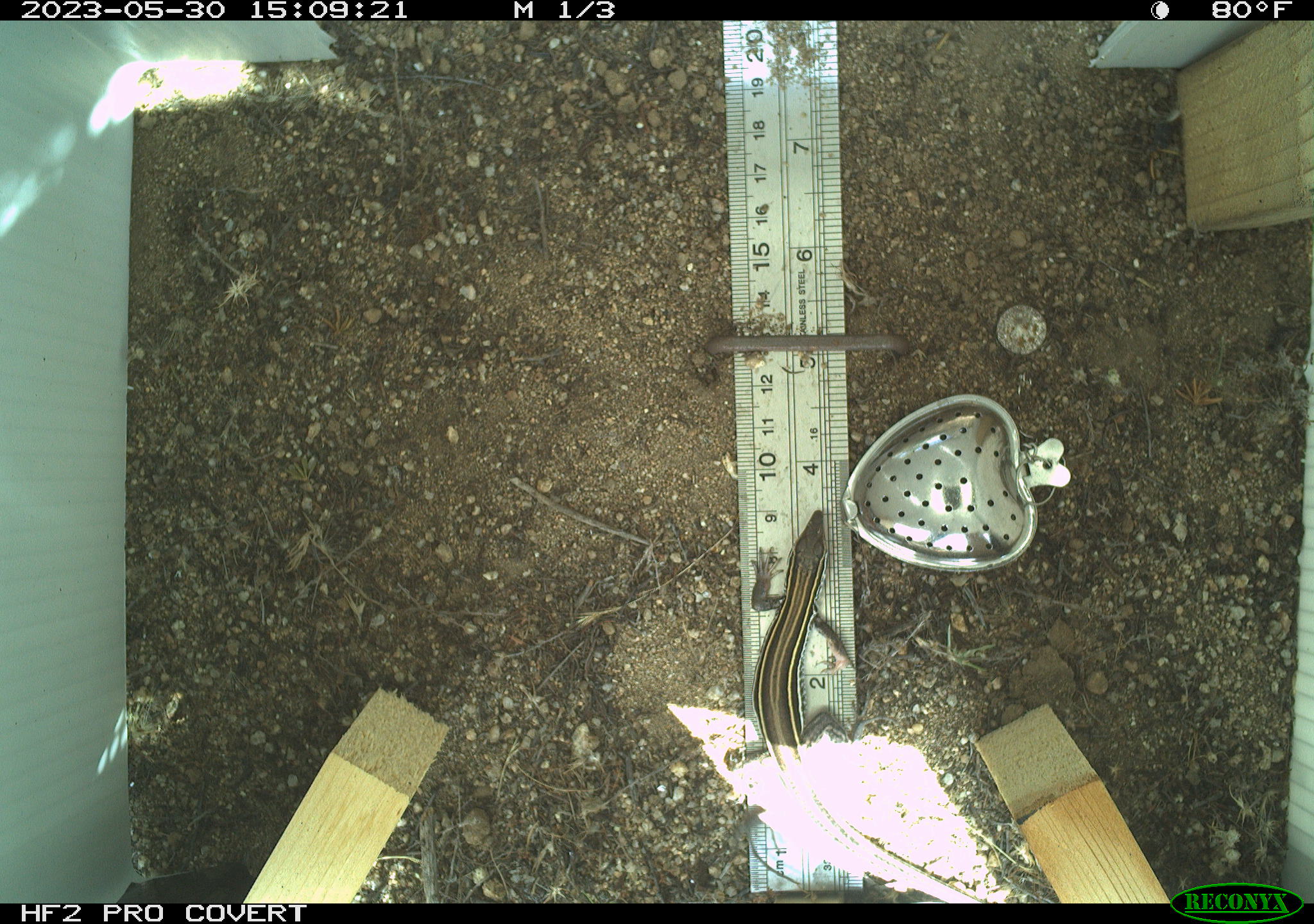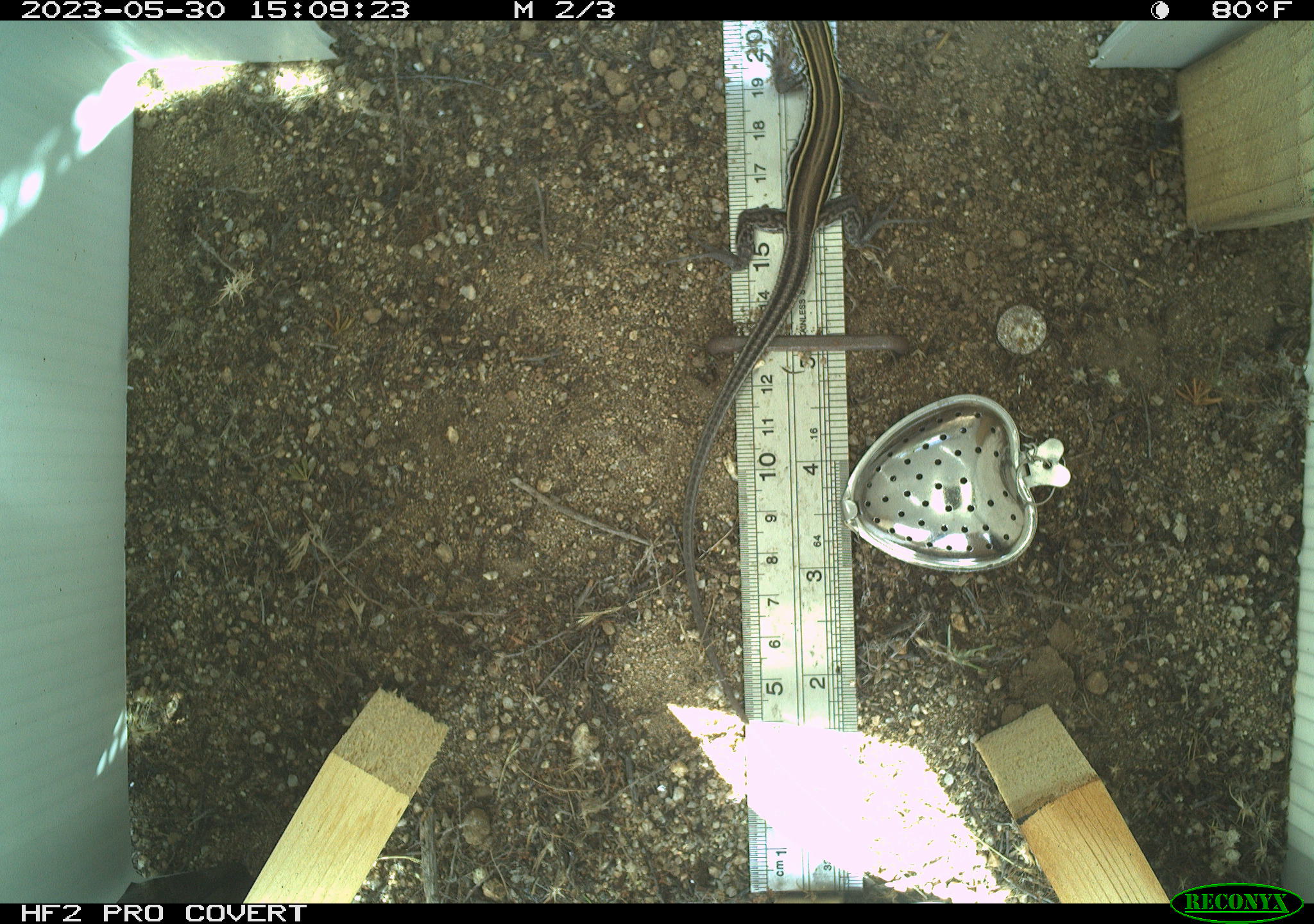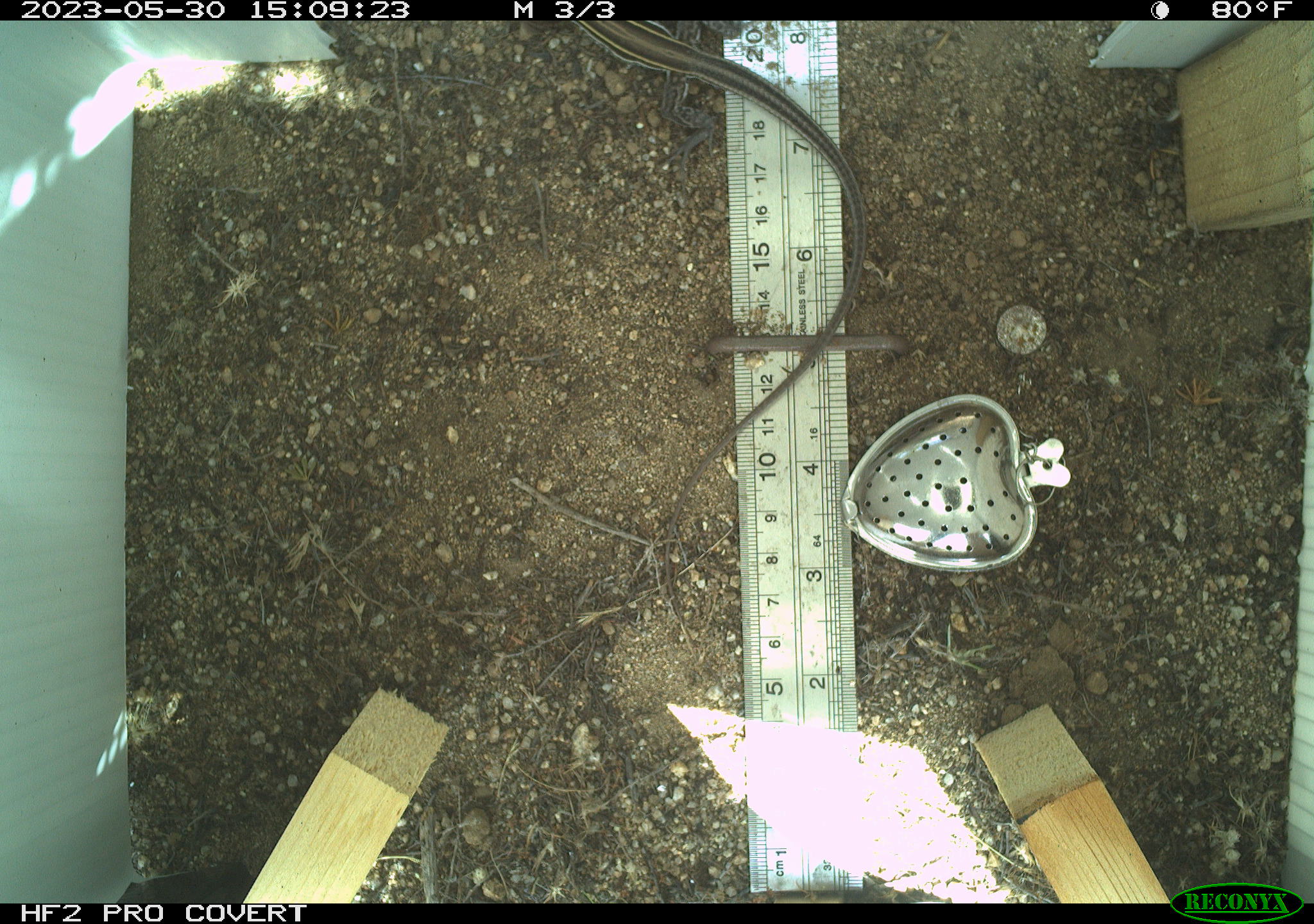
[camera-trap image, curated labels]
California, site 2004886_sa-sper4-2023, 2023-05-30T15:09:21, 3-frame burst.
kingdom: Animalia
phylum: Chordata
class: Reptilia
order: Squamata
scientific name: Squamata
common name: lizards and snakes